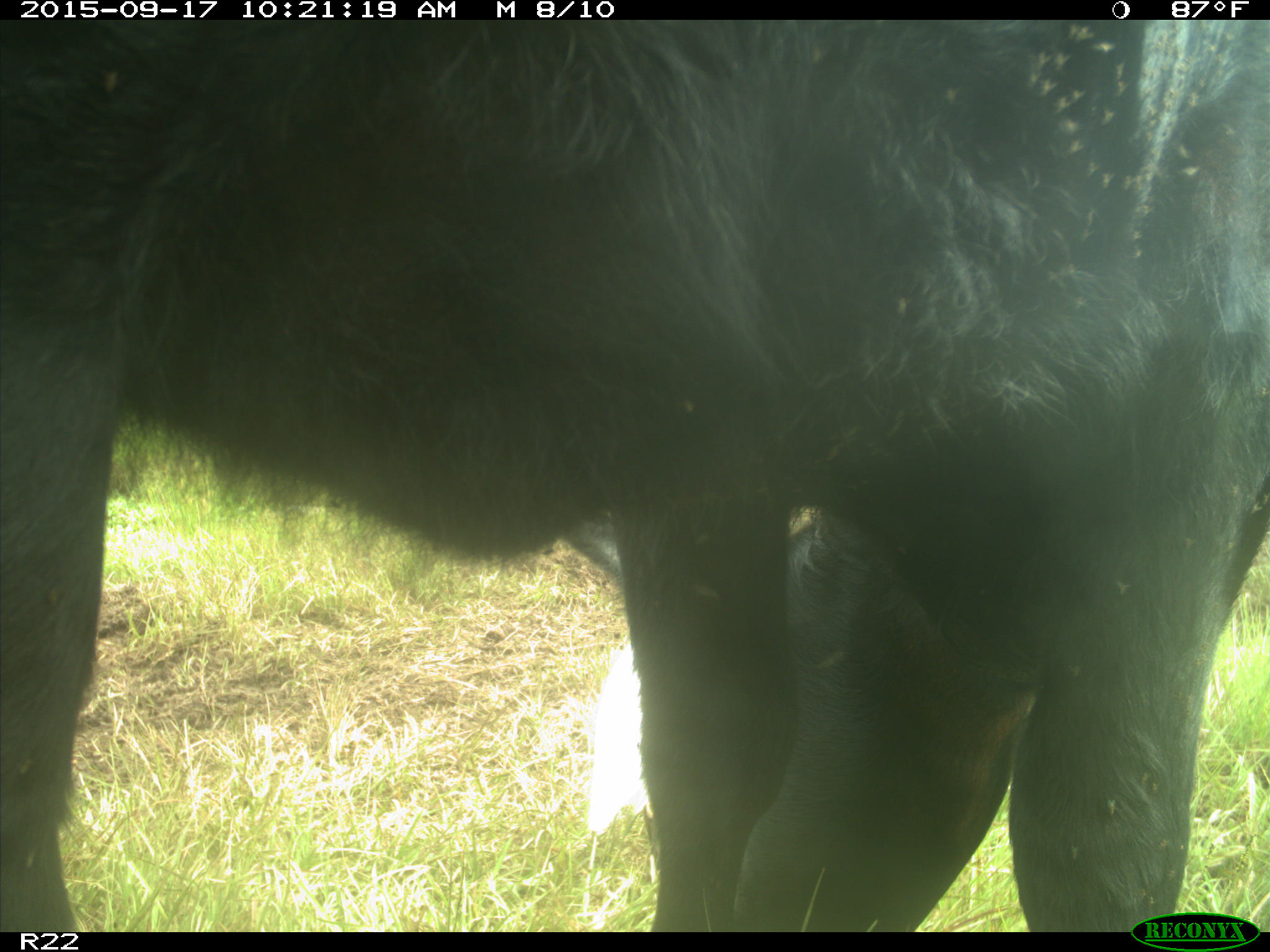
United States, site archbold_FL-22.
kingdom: Animalia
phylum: Chordata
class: Mammalia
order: Artiodactyla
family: Bovidae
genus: Bos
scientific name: Bos taurus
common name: domestic cow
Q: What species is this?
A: Bos taurus (domestic cow).